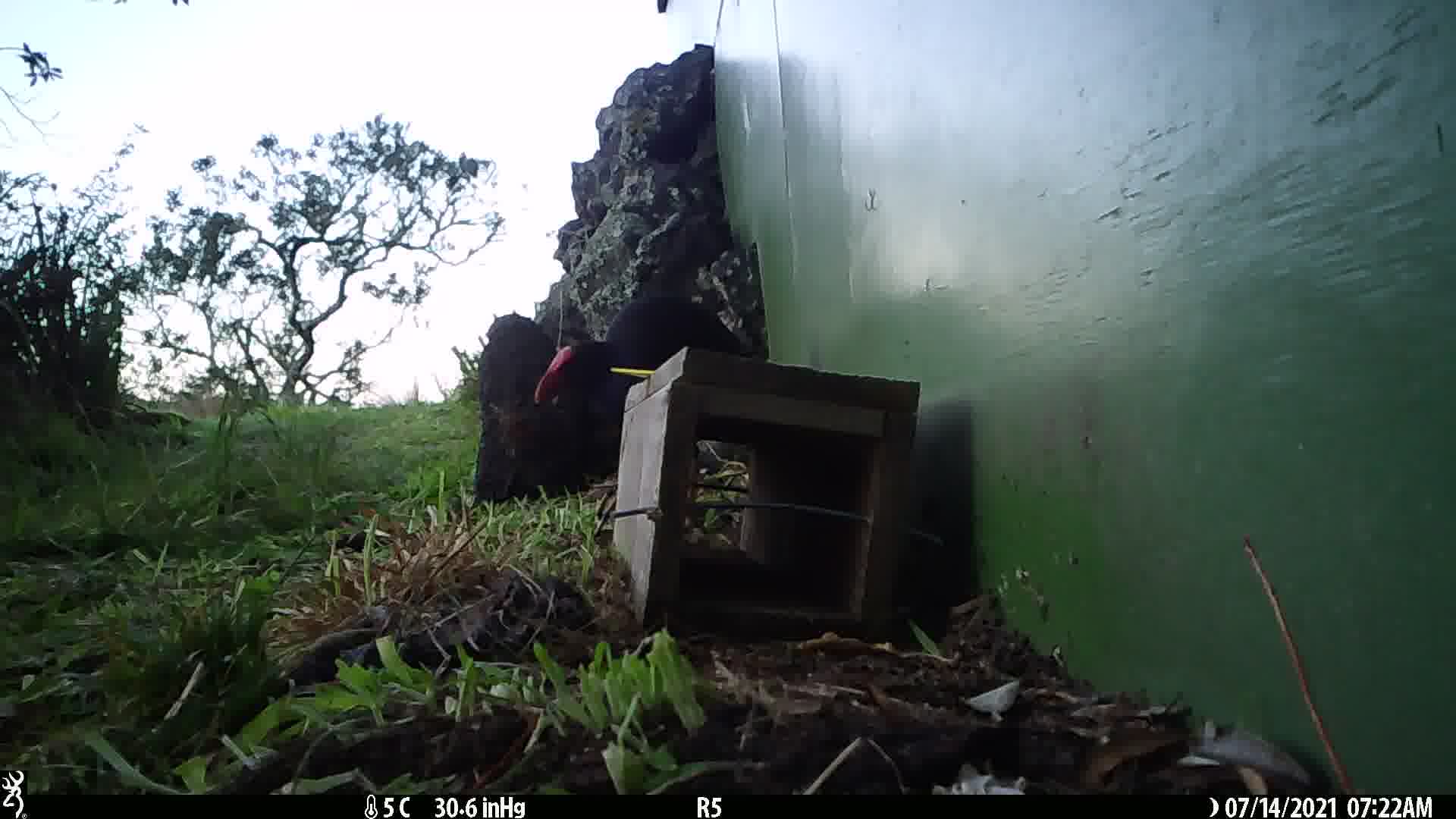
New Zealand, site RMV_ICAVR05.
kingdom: Animalia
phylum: Chordata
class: Aves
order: Gruiformes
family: Rallidae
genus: Porphyrio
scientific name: Porphyrio melanotus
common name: australasian swamphen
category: pukeko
Pukeko (australasian swamphen) (Porphyrio melanotus).